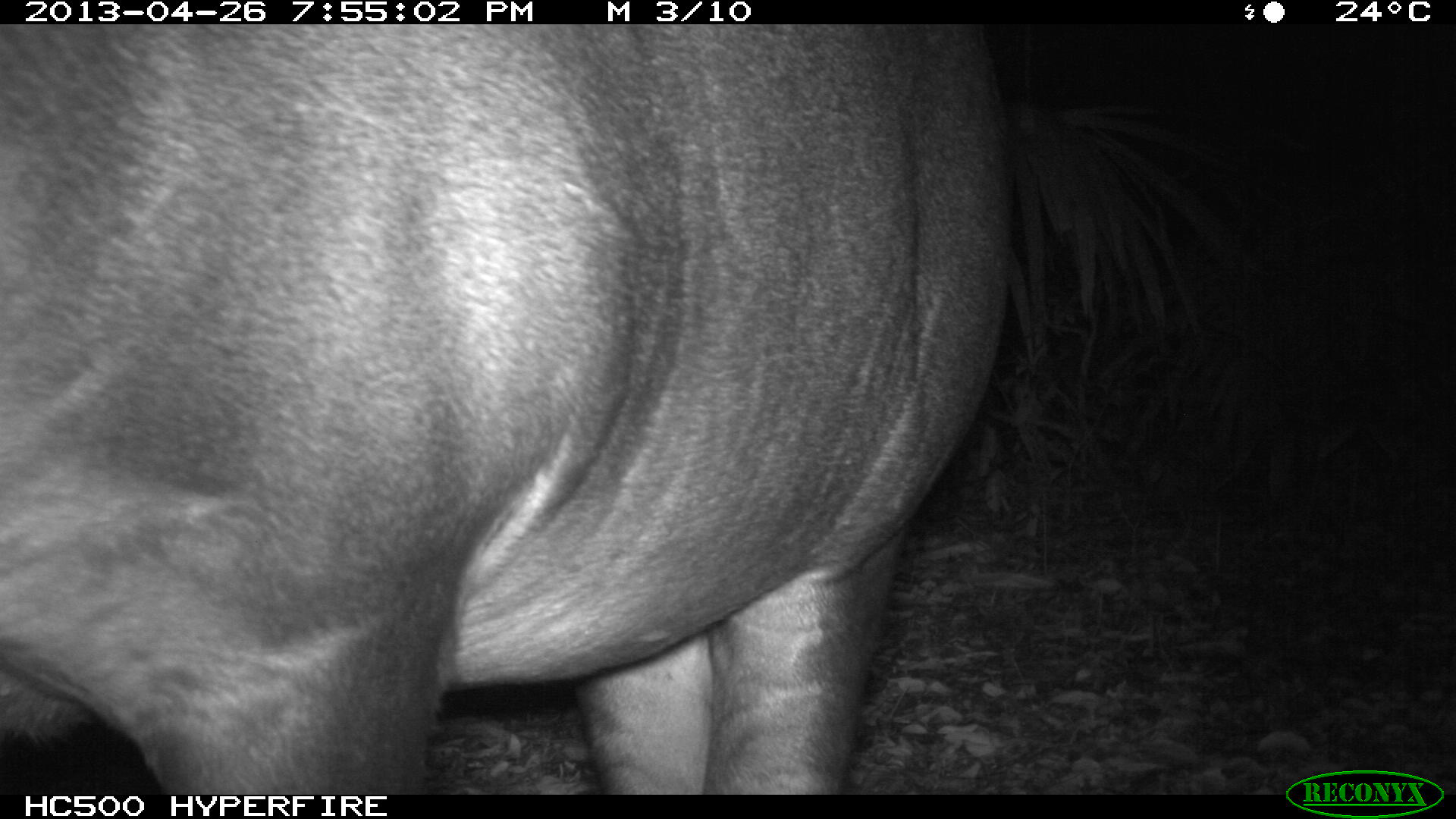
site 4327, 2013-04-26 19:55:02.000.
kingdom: Animalia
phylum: Chordata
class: Mammalia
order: Perissodactyla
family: Tapiridae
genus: Tapirus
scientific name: Tapirus bairdii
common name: baird's tapir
Tapirus bairdii (baird's tapir), count 1, sex female.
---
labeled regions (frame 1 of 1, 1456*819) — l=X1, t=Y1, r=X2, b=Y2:
tapirus bairdii: l=0, t=24, r=1013, b=794